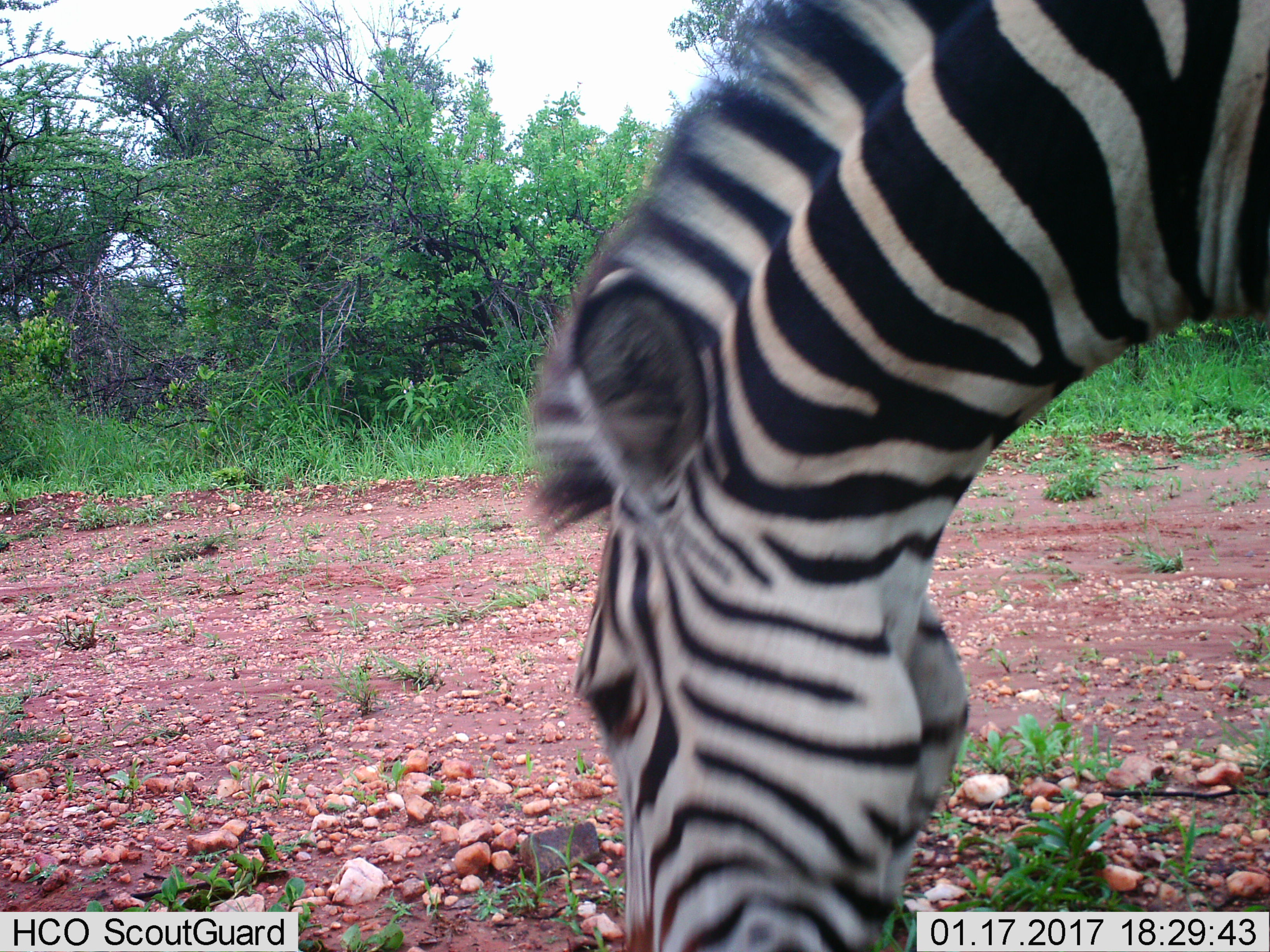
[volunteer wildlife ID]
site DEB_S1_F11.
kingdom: Animalia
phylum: Chordata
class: Mammalia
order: Perissodactyla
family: Equidae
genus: Equus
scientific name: Equus quagga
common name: plains zebra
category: zebraplains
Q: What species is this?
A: Zebraplains (plains zebra) (Equus quagga).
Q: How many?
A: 1.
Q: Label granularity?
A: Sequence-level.